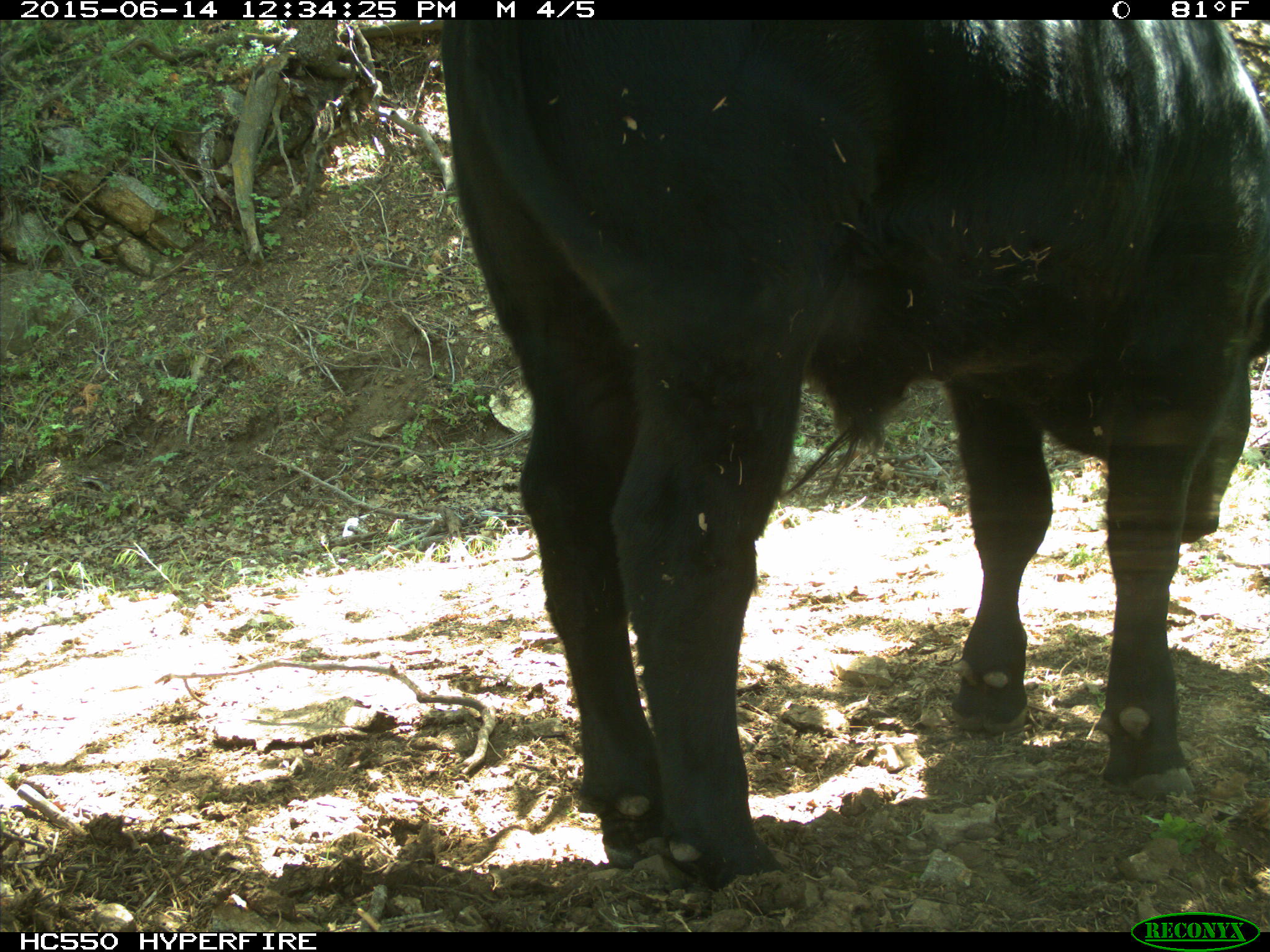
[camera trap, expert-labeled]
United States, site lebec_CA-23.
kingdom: Animalia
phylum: Chordata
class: Mammalia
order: Artiodactyla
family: Bovidae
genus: Bos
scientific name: Bos taurus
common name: domestic cow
Bos taurus (domestic cow).